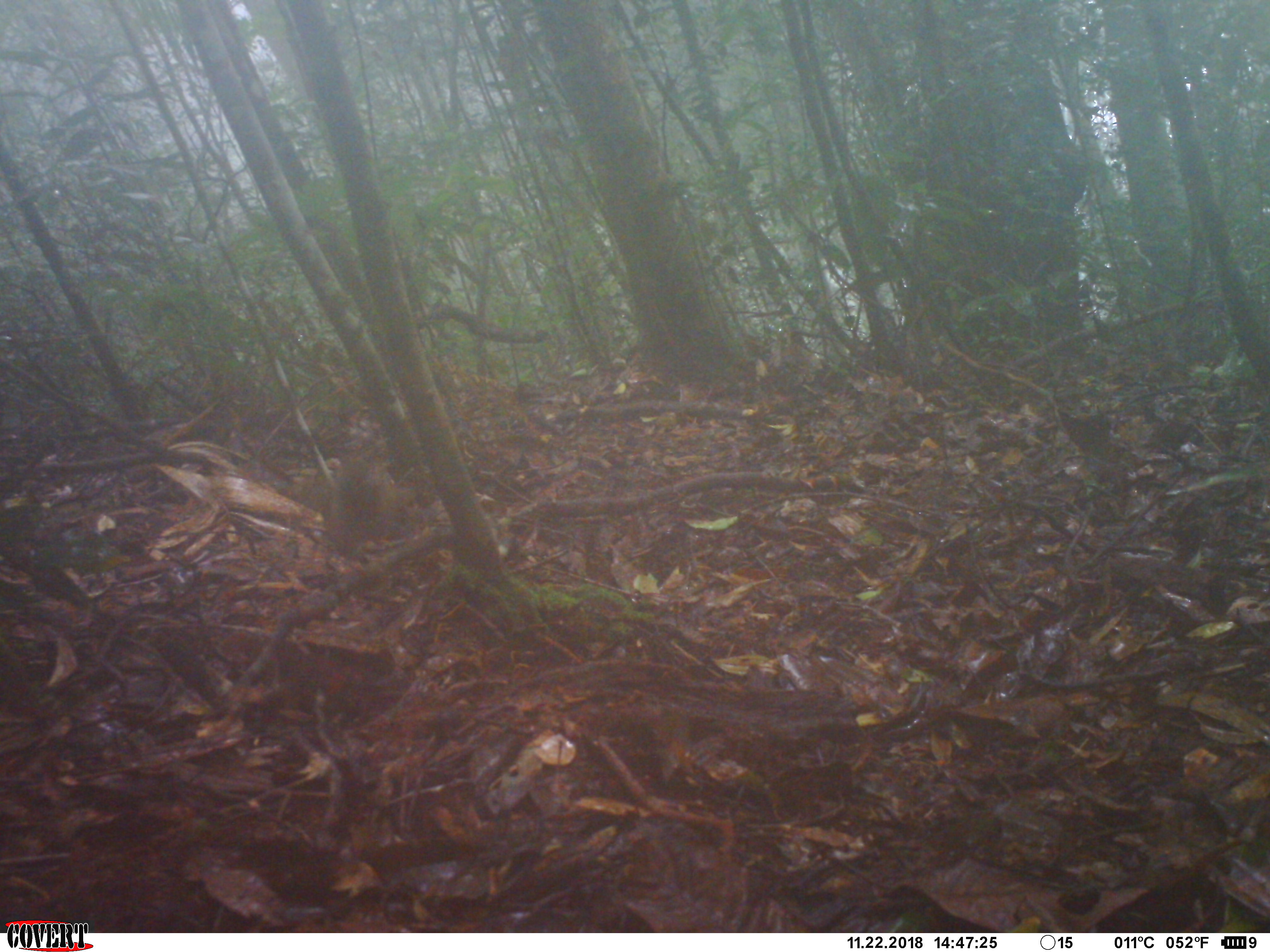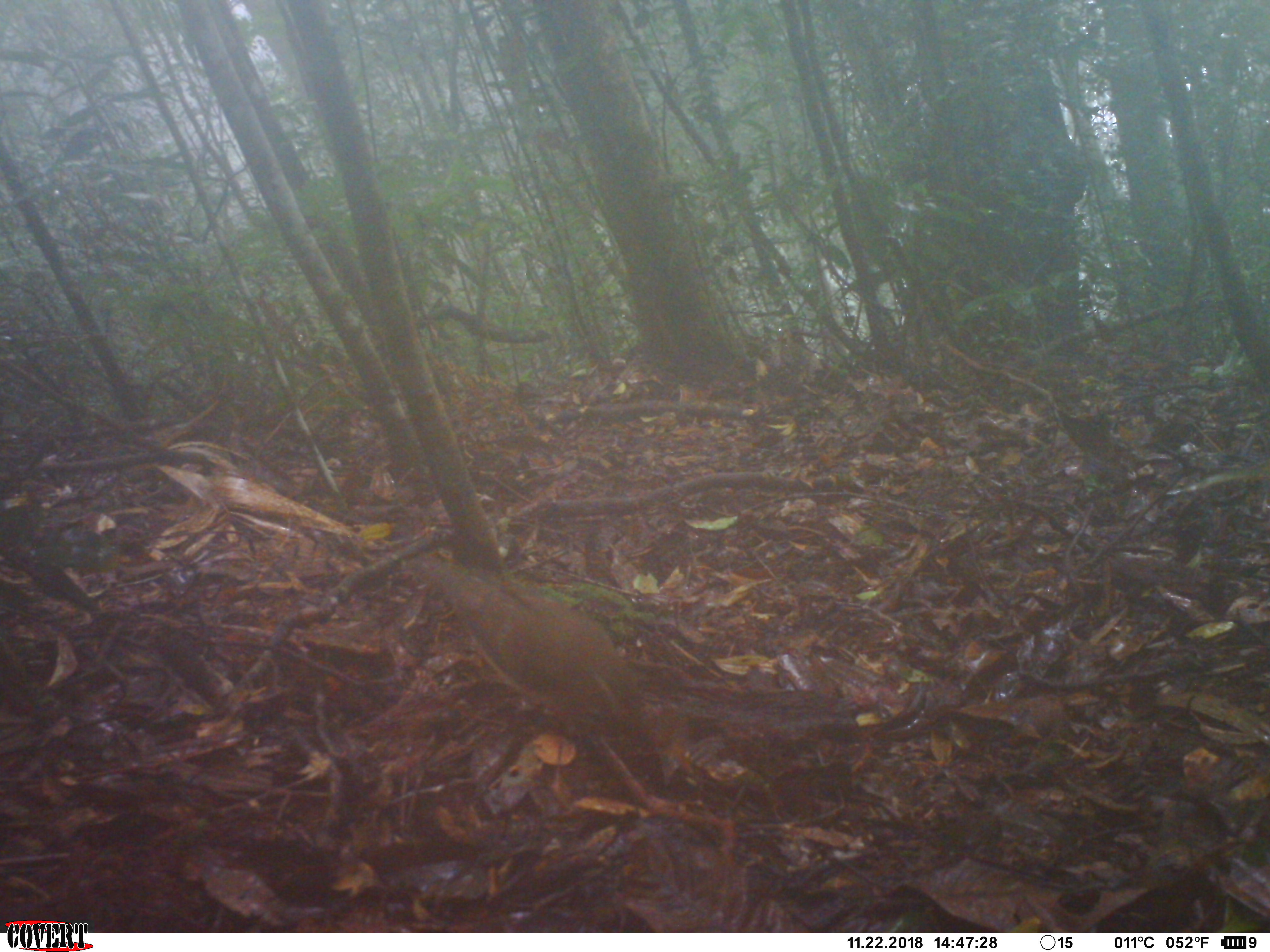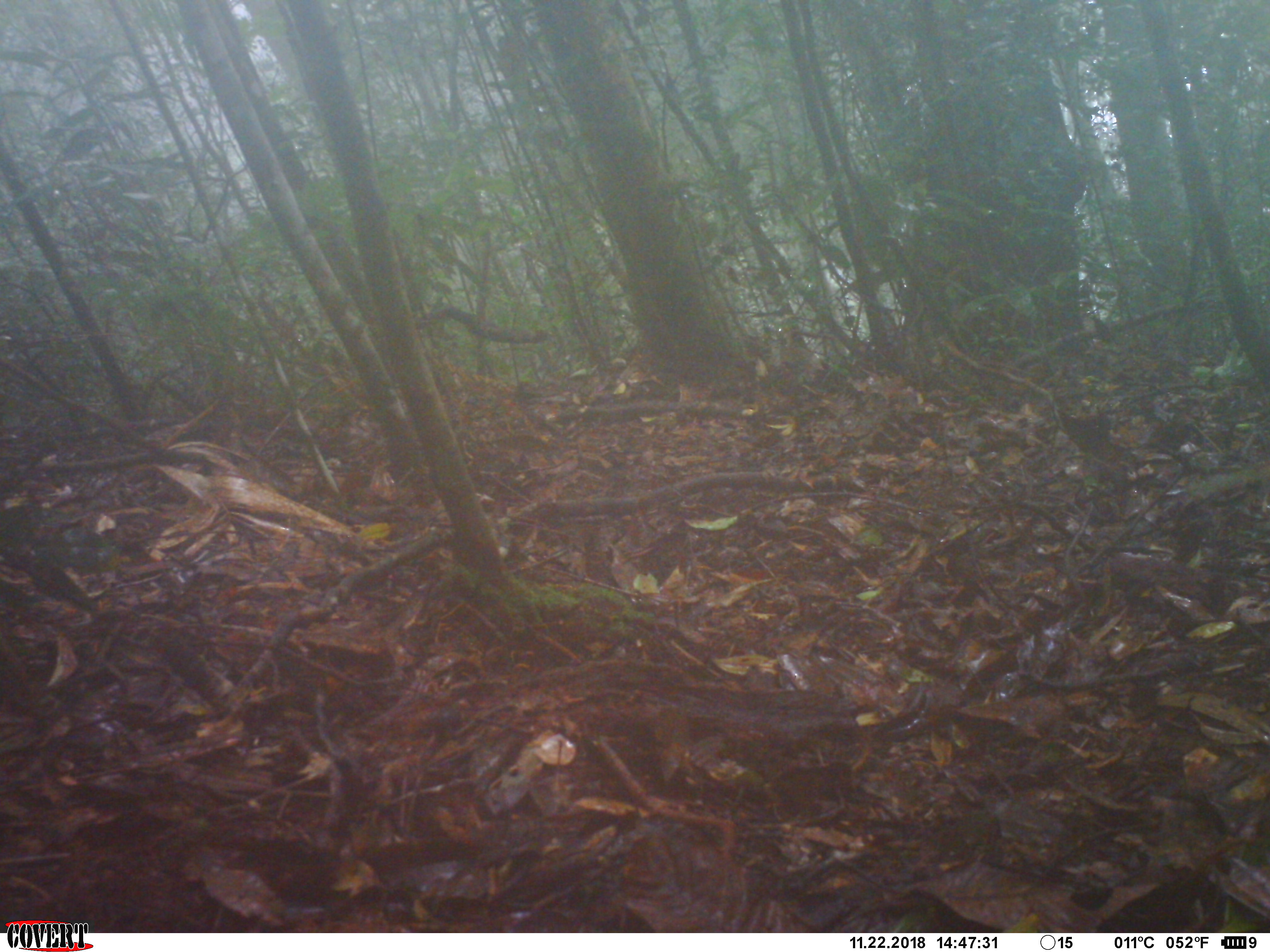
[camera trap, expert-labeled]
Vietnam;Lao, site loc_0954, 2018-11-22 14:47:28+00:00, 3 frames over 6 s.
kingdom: Animalia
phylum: Chordata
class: Aves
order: Passeriformes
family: Turdidae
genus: Geokichla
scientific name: Geokichla sibirica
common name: siberian thrush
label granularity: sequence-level